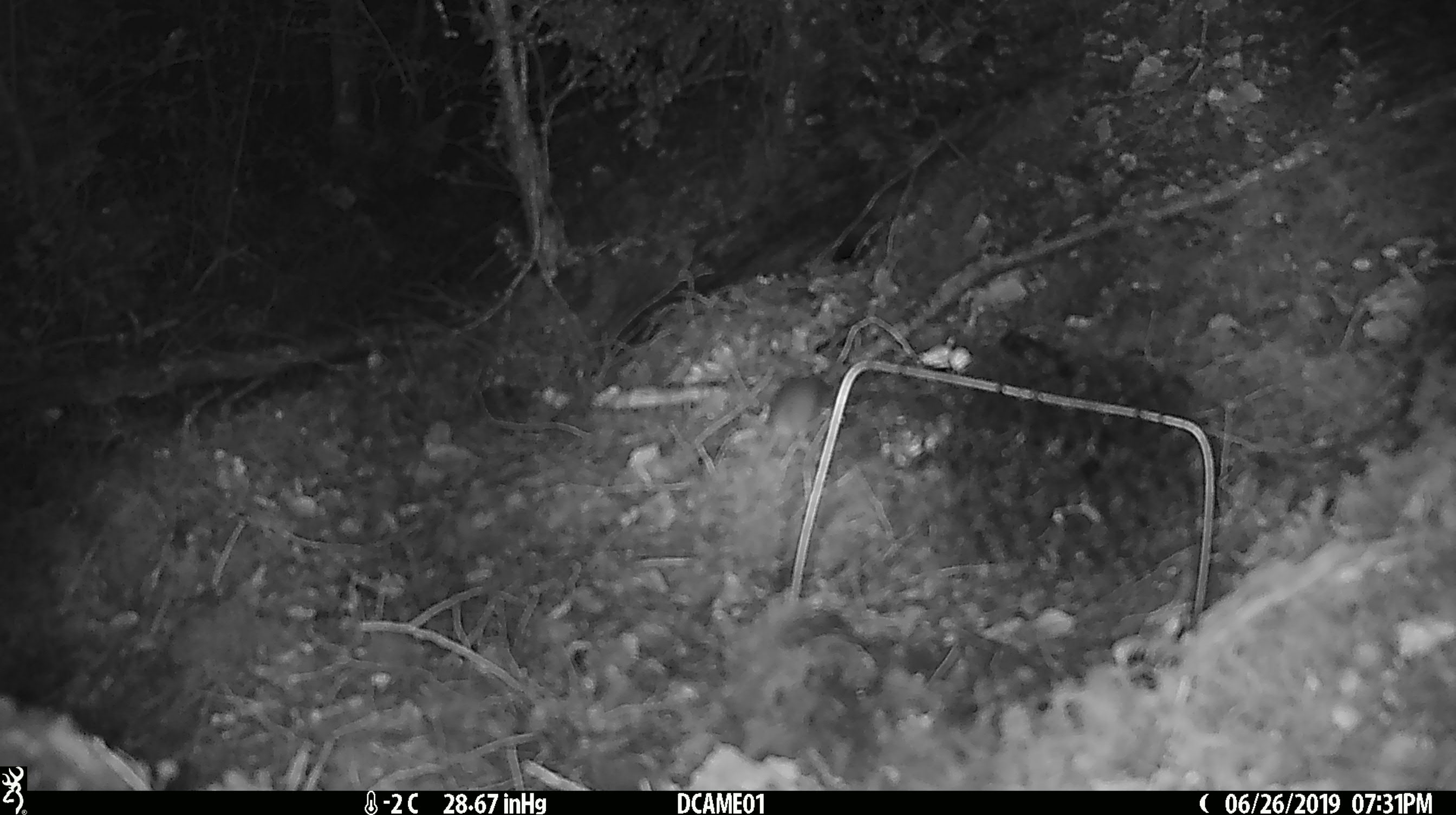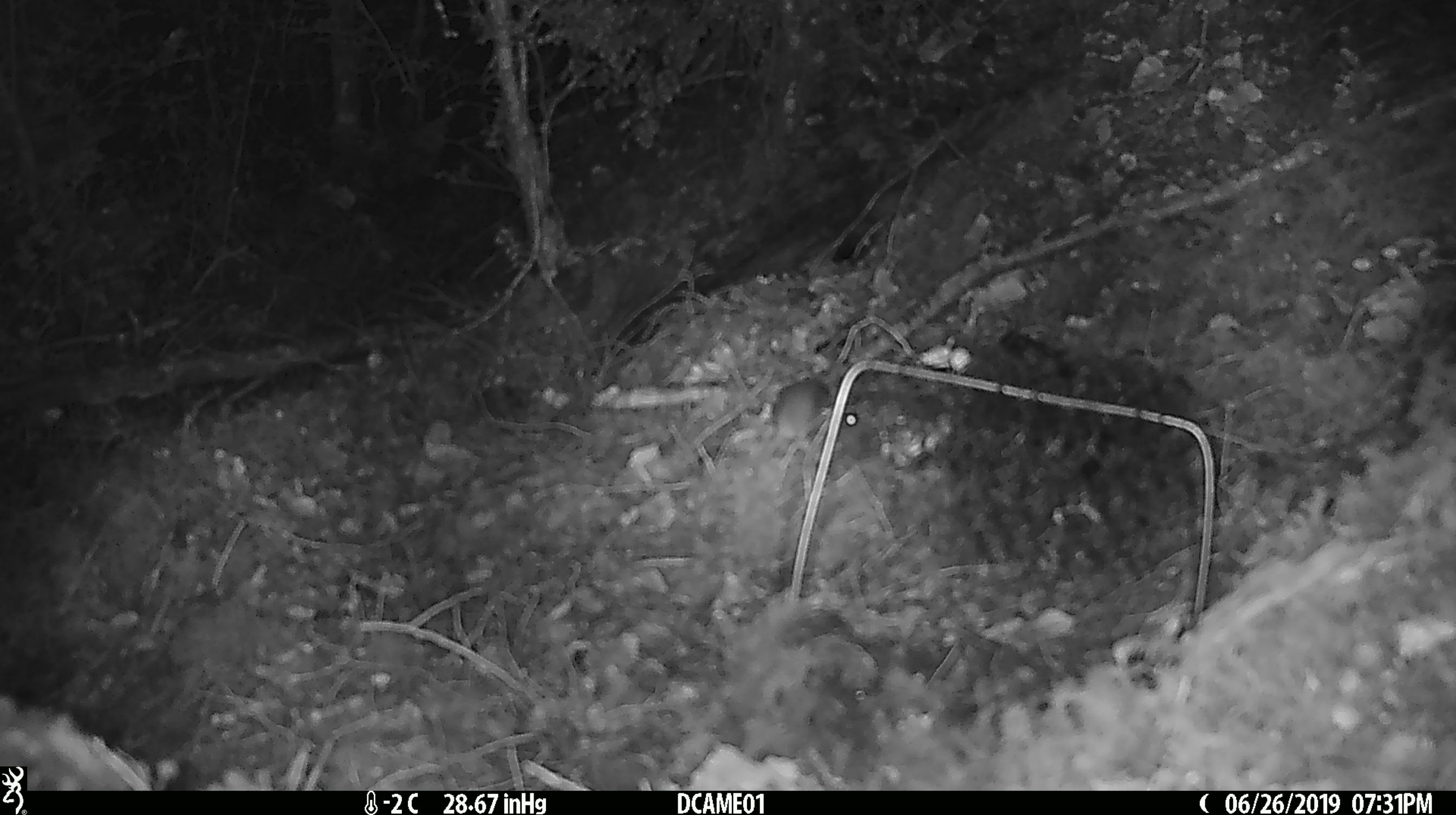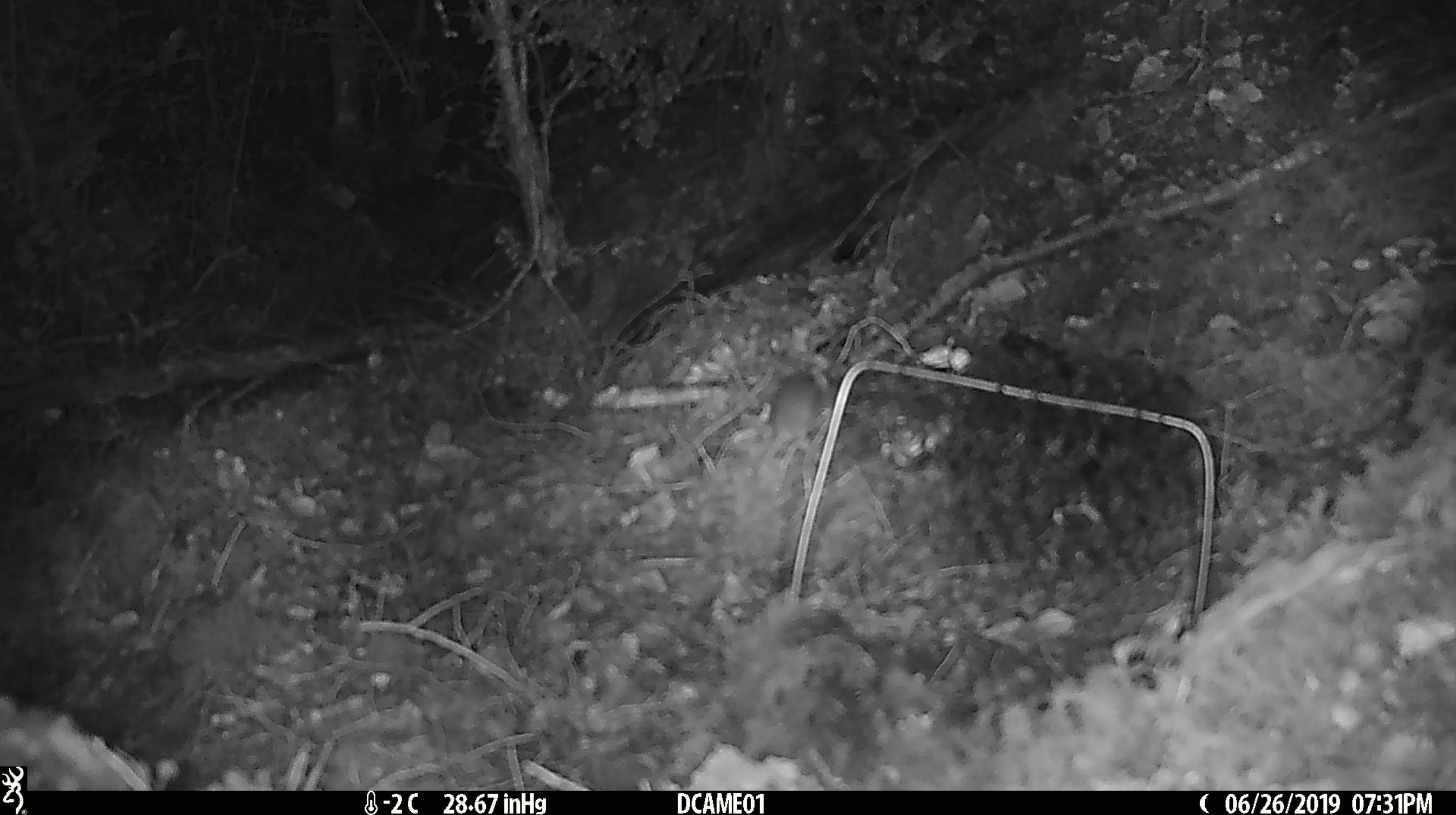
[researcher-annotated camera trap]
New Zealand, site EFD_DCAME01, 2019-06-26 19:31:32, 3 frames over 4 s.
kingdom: Animalia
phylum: Chordata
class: Mammalia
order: Rodentia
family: Muridae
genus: Mus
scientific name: Mus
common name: mouse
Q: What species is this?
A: Mouse (Mus).